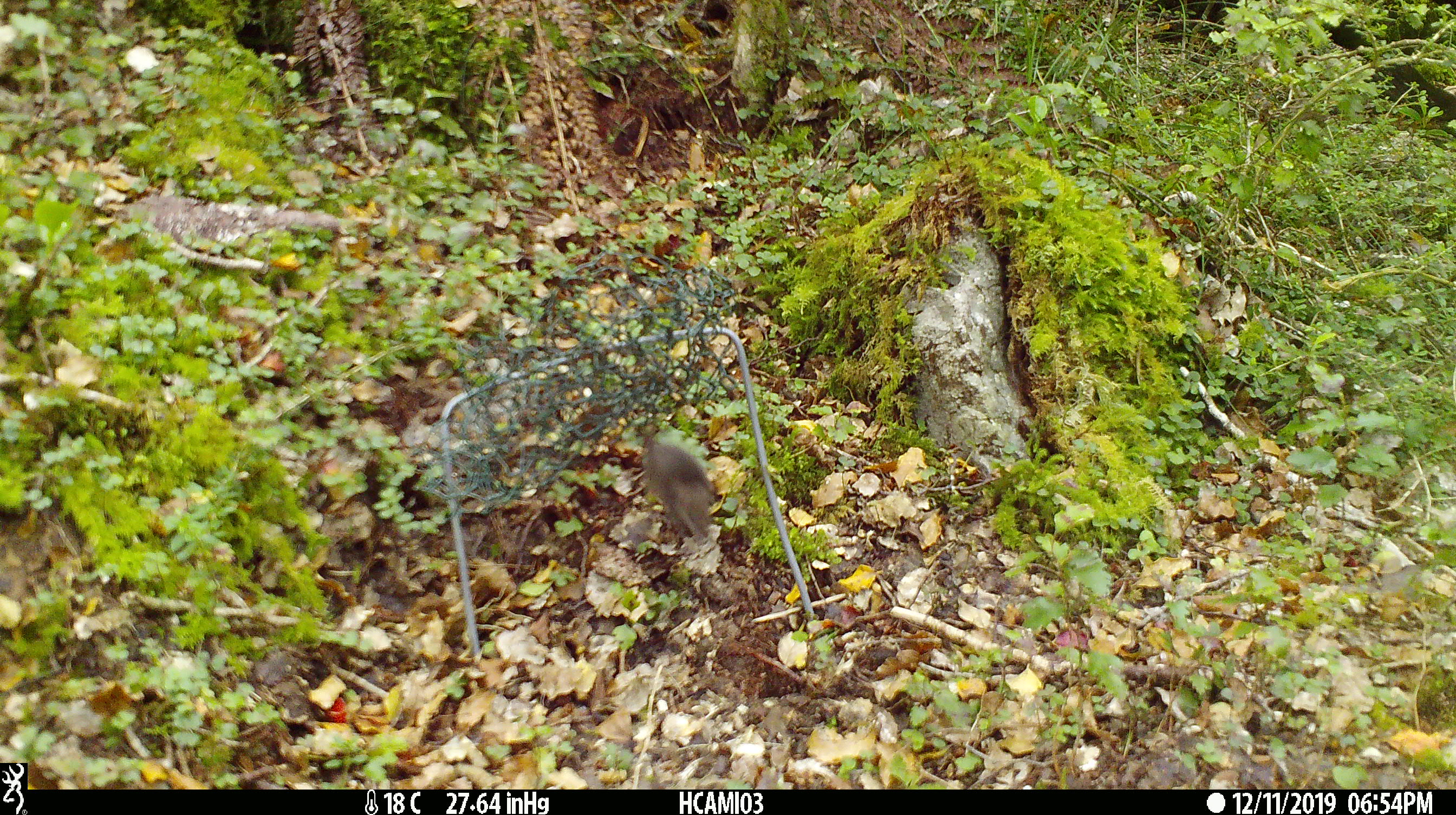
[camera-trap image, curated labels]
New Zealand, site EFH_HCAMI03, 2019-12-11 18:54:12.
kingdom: Animalia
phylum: Chordata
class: Mammalia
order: Rodentia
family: Muridae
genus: Mus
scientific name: Mus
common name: mouse